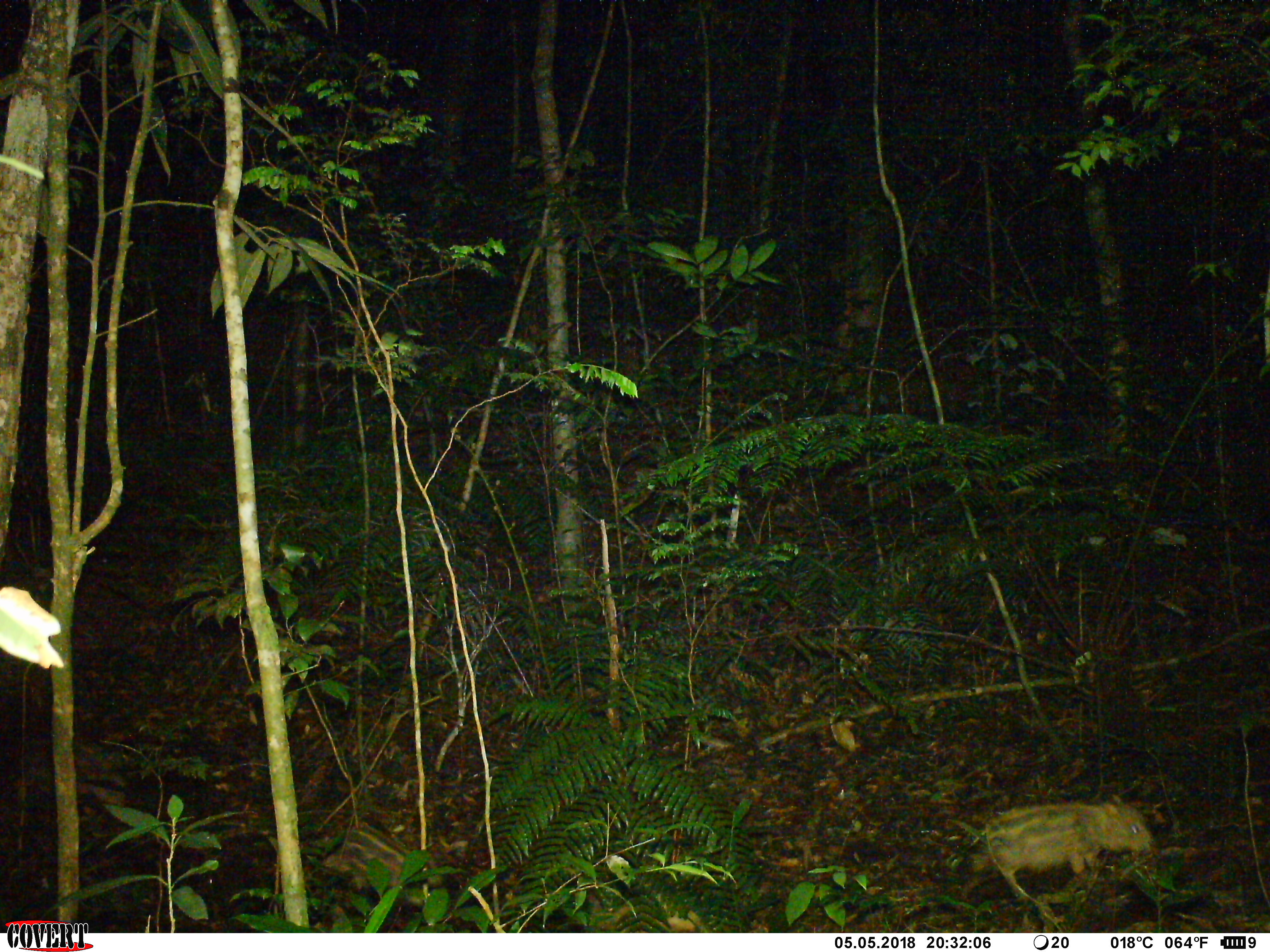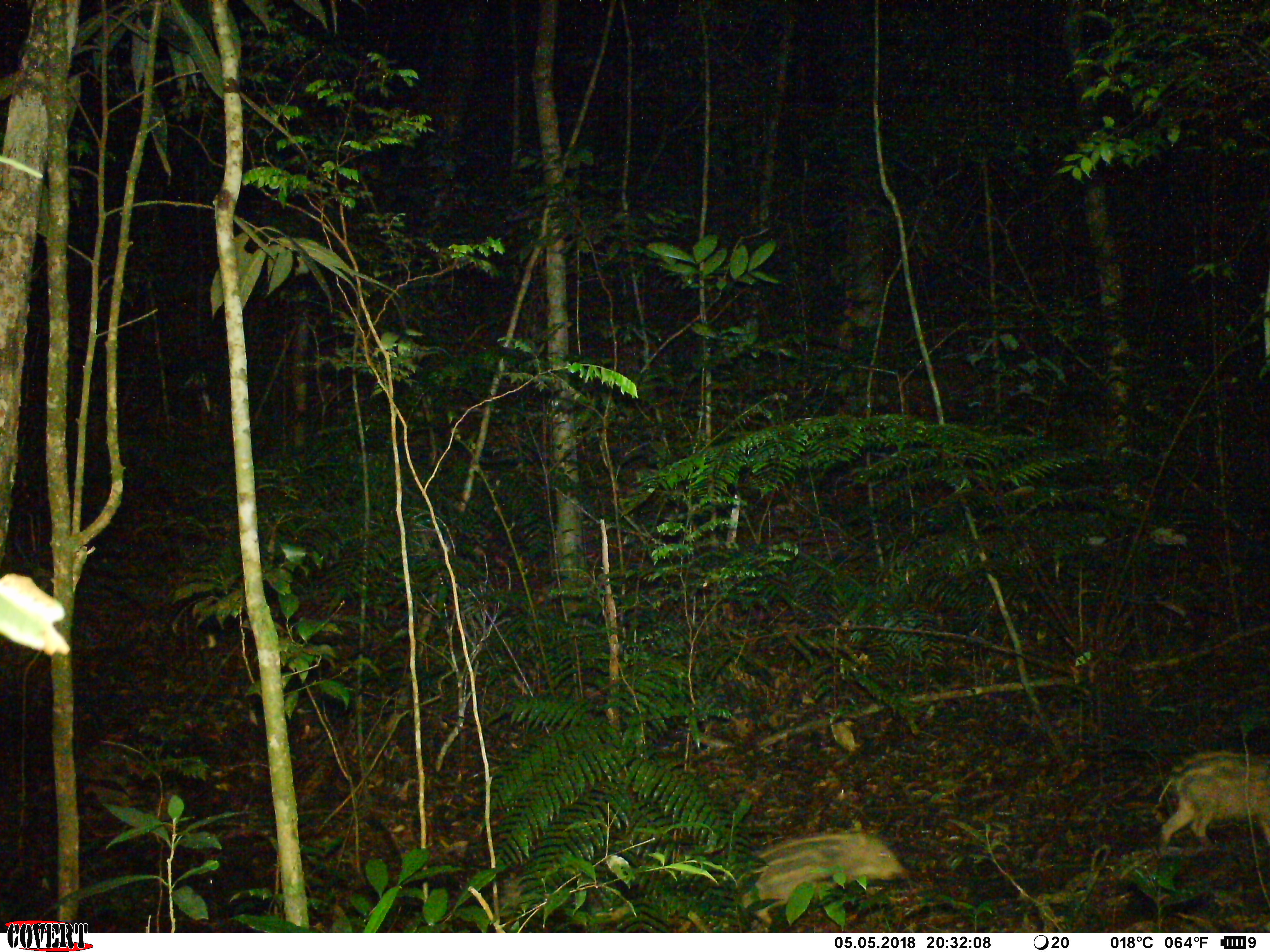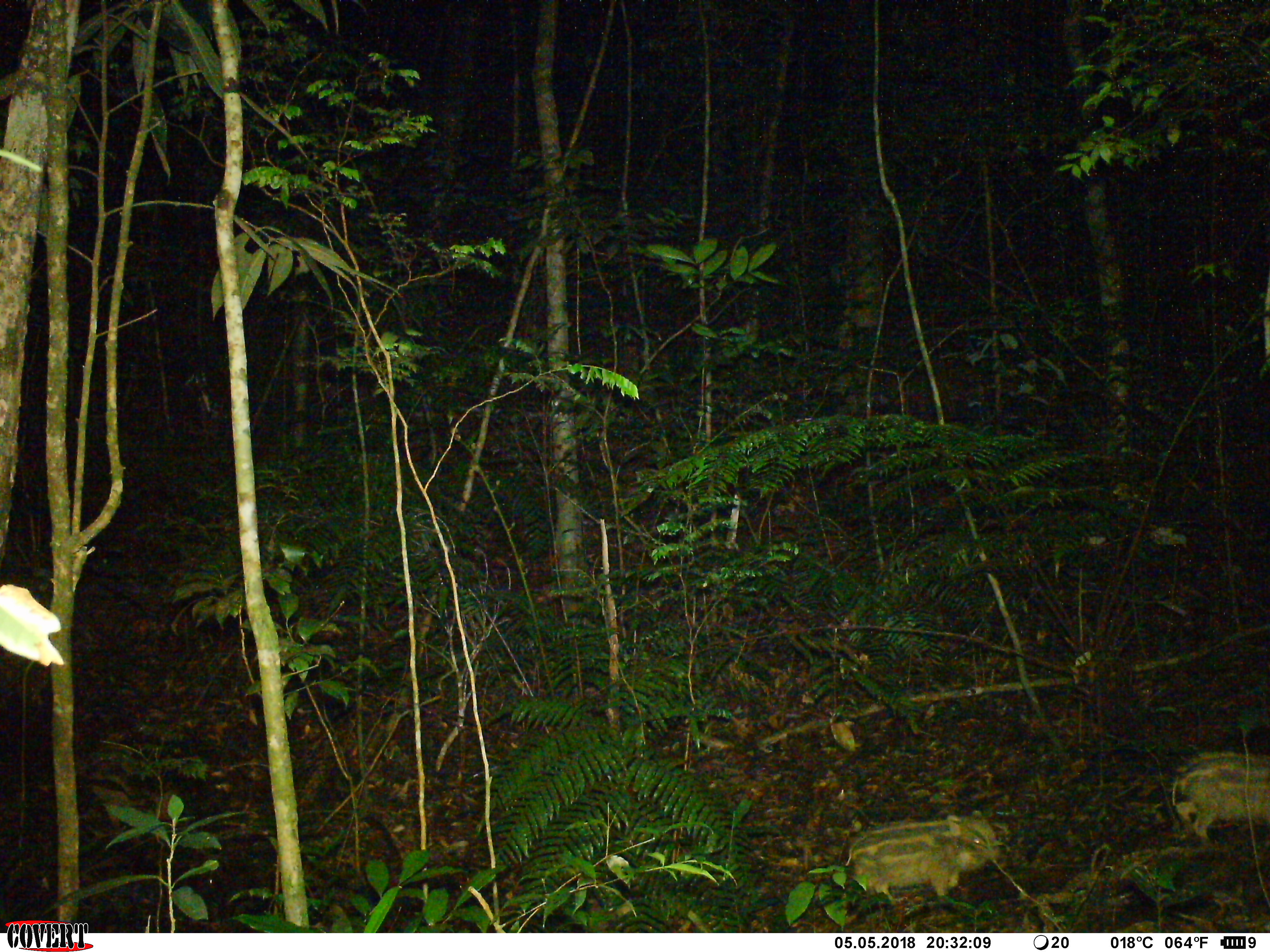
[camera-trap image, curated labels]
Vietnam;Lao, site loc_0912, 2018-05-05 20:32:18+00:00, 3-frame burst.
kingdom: Animalia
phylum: Chordata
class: Mammalia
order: Artiodactyla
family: Suidae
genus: Sus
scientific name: Sus scrofa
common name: eurasian wild pig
Eurasian wild pig (Sus scrofa). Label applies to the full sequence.